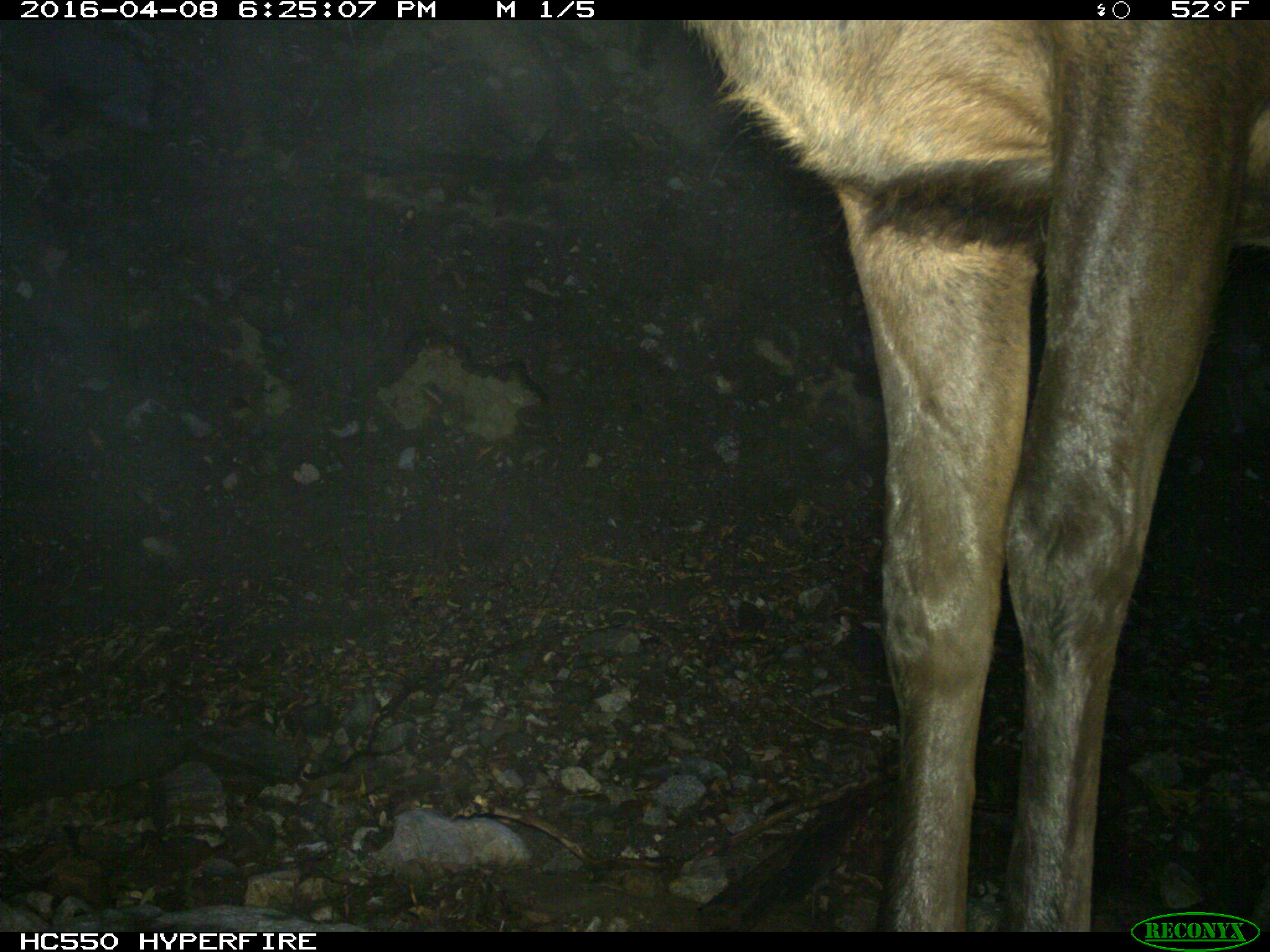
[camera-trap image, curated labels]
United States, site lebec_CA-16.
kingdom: Animalia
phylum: Chordata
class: Mammalia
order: Artiodactyla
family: Cervidae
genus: Cervus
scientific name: Cervus canadensis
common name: elk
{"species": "Cervus canadensis (elk)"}